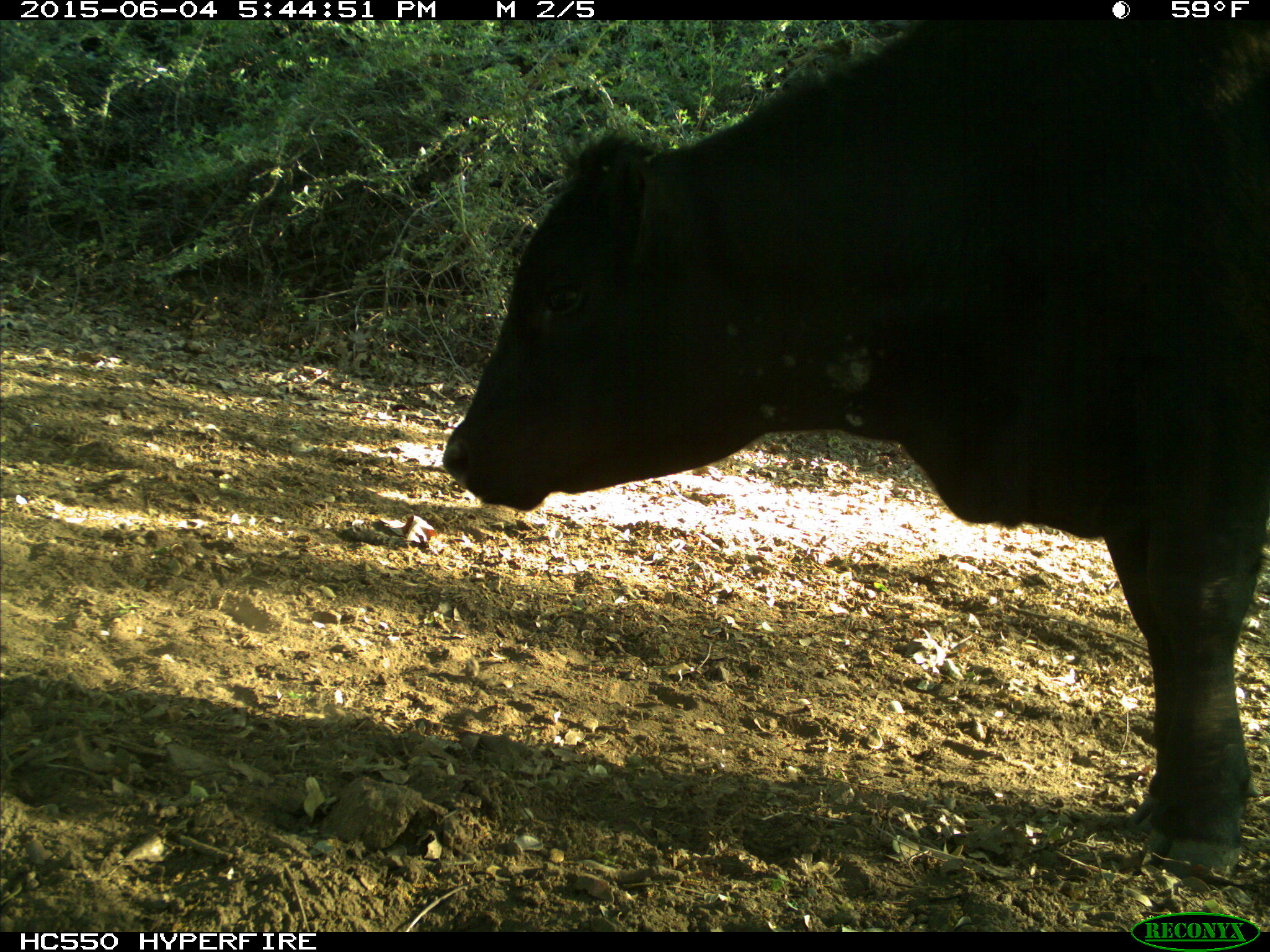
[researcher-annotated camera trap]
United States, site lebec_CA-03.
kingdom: Animalia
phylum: Chordata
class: Mammalia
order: Artiodactyla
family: Bovidae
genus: Bos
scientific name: Bos taurus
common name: domestic cow